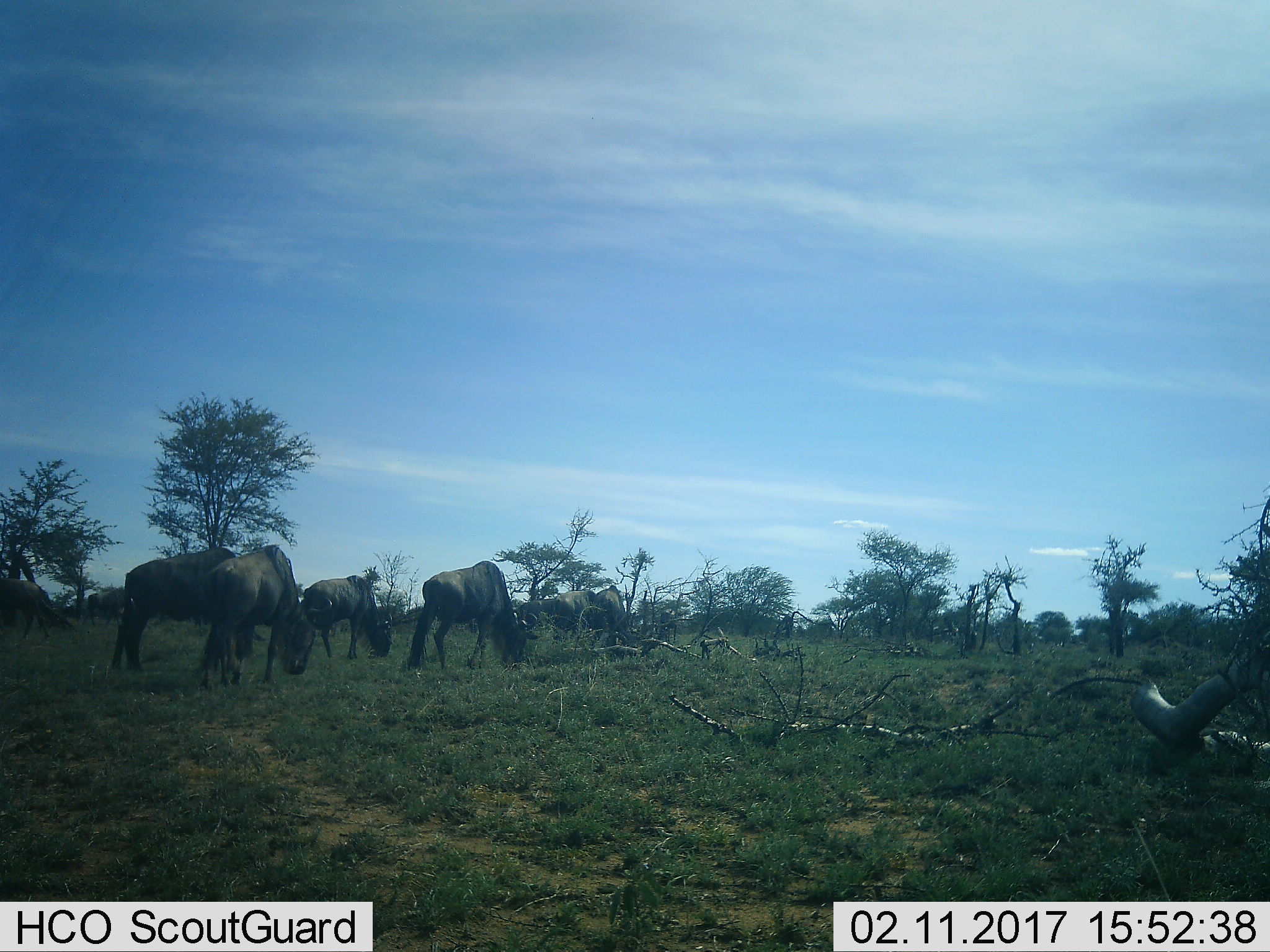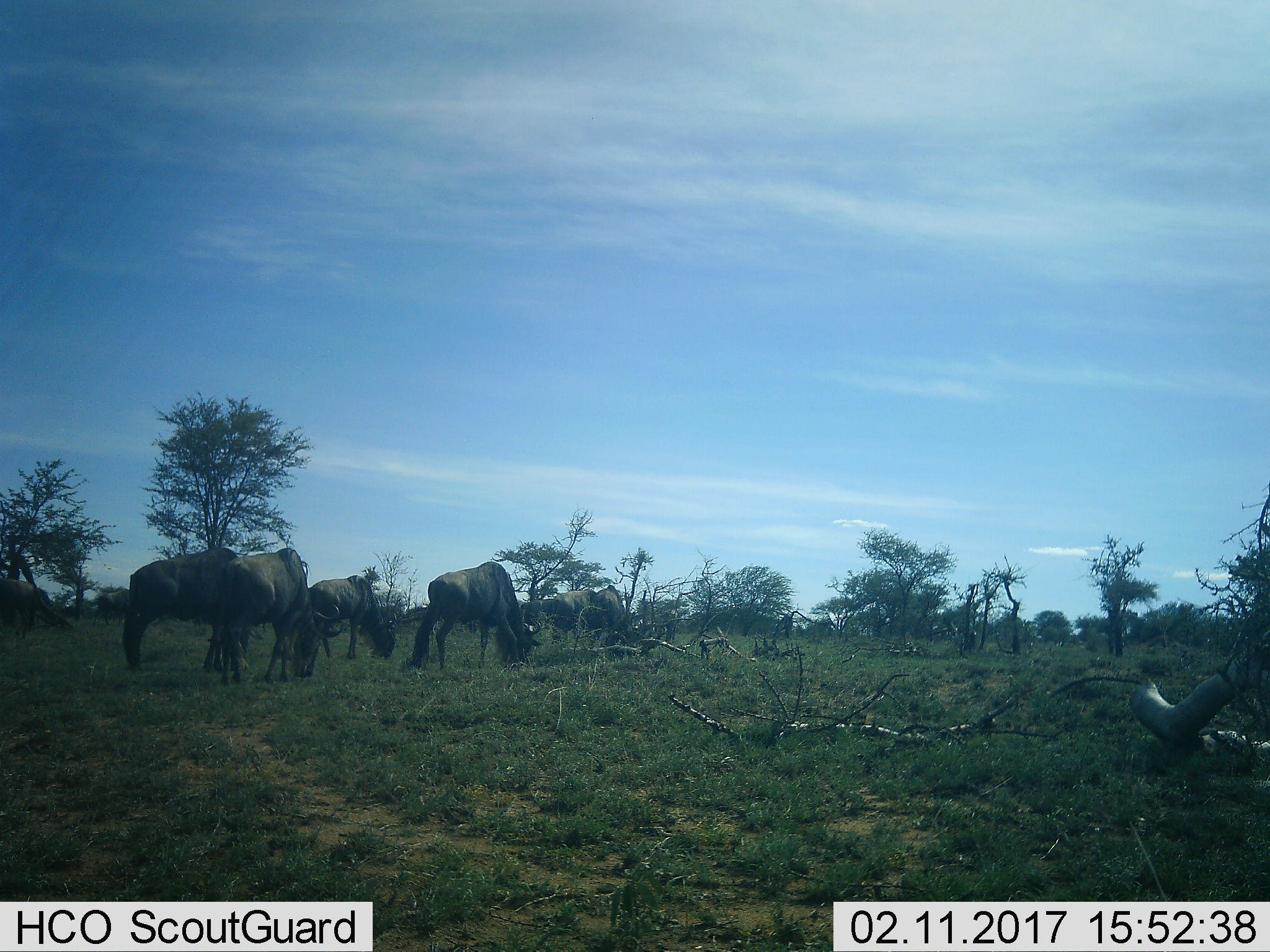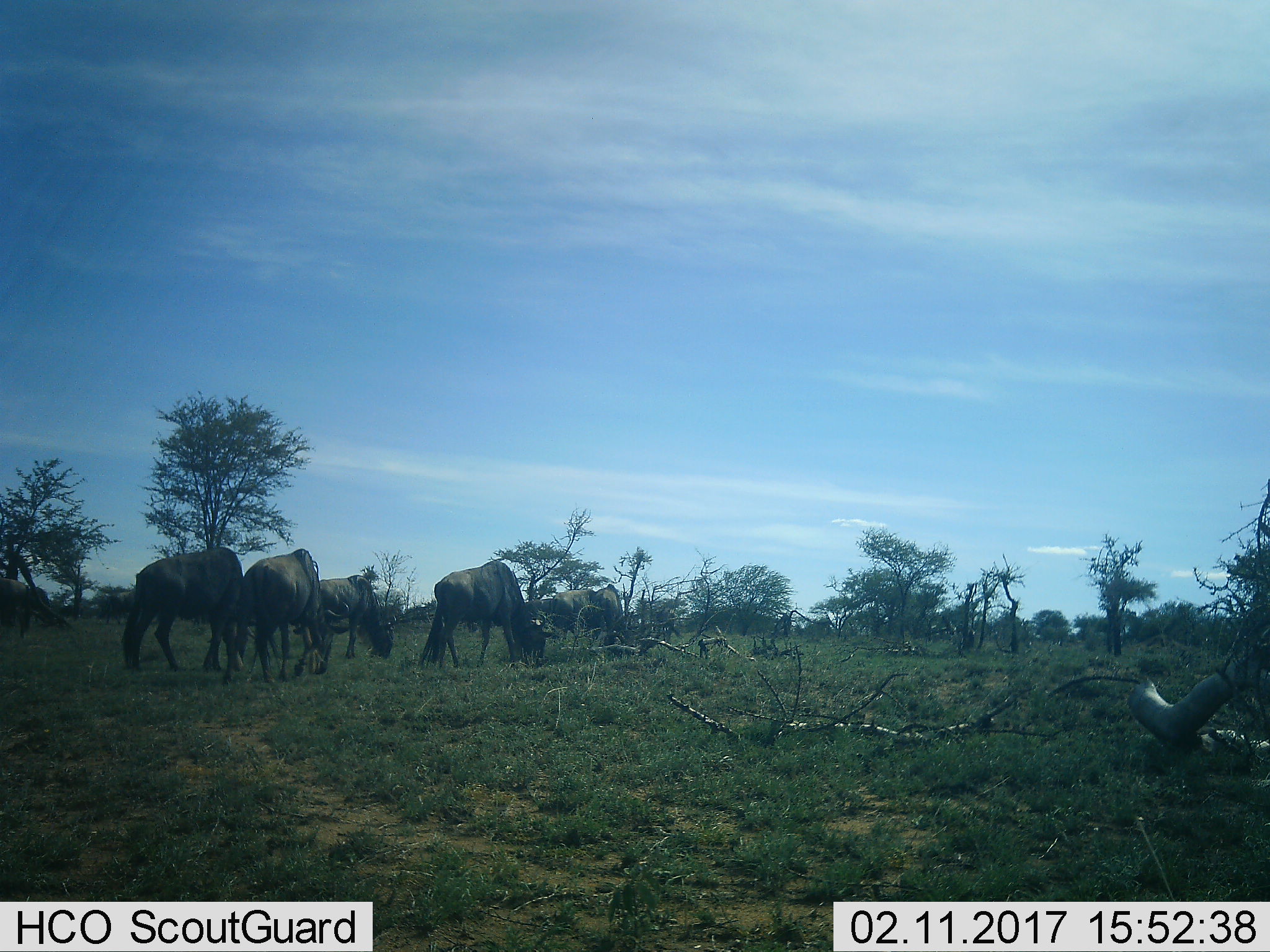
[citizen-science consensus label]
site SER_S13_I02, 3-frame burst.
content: unidentified animal